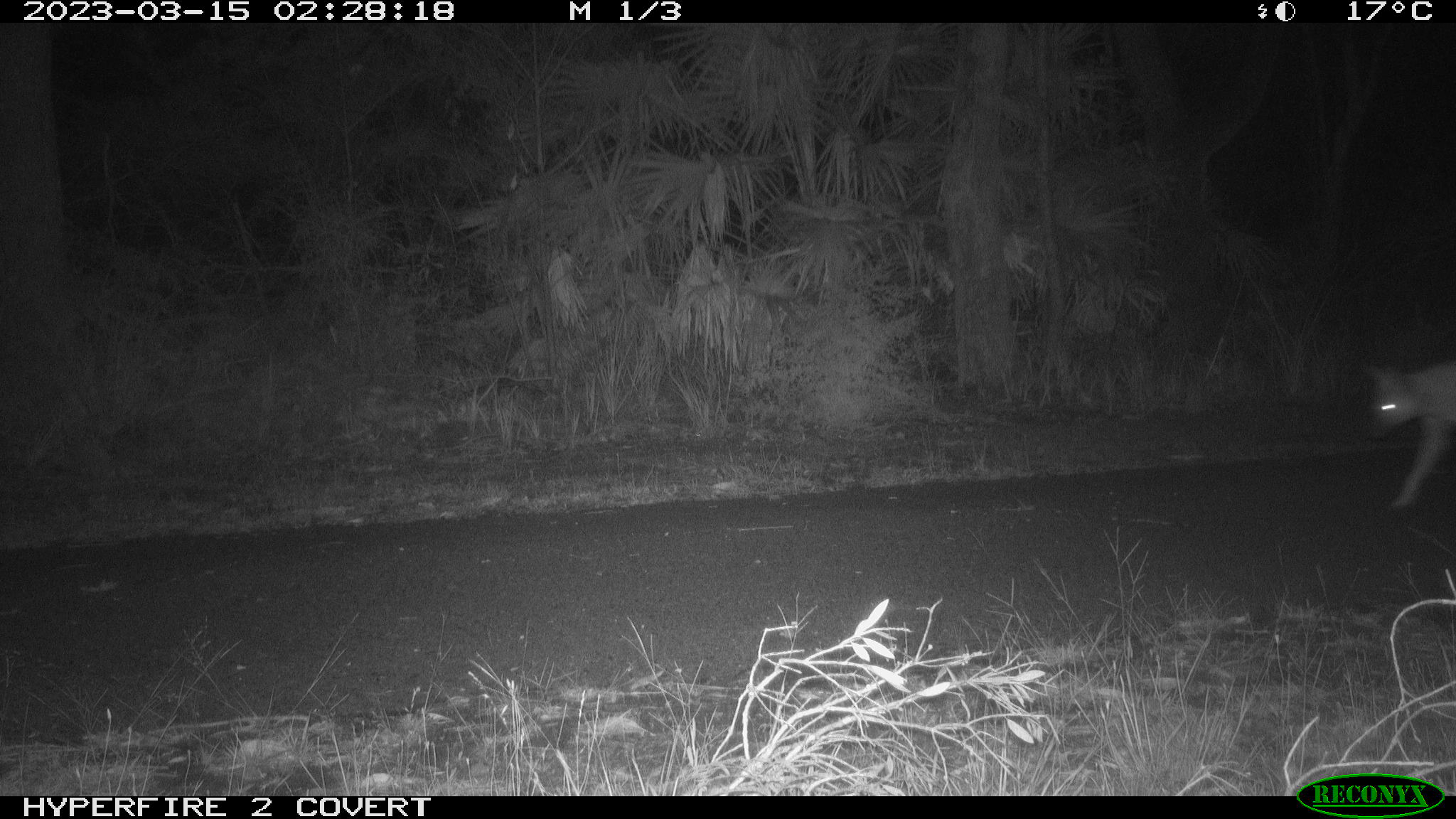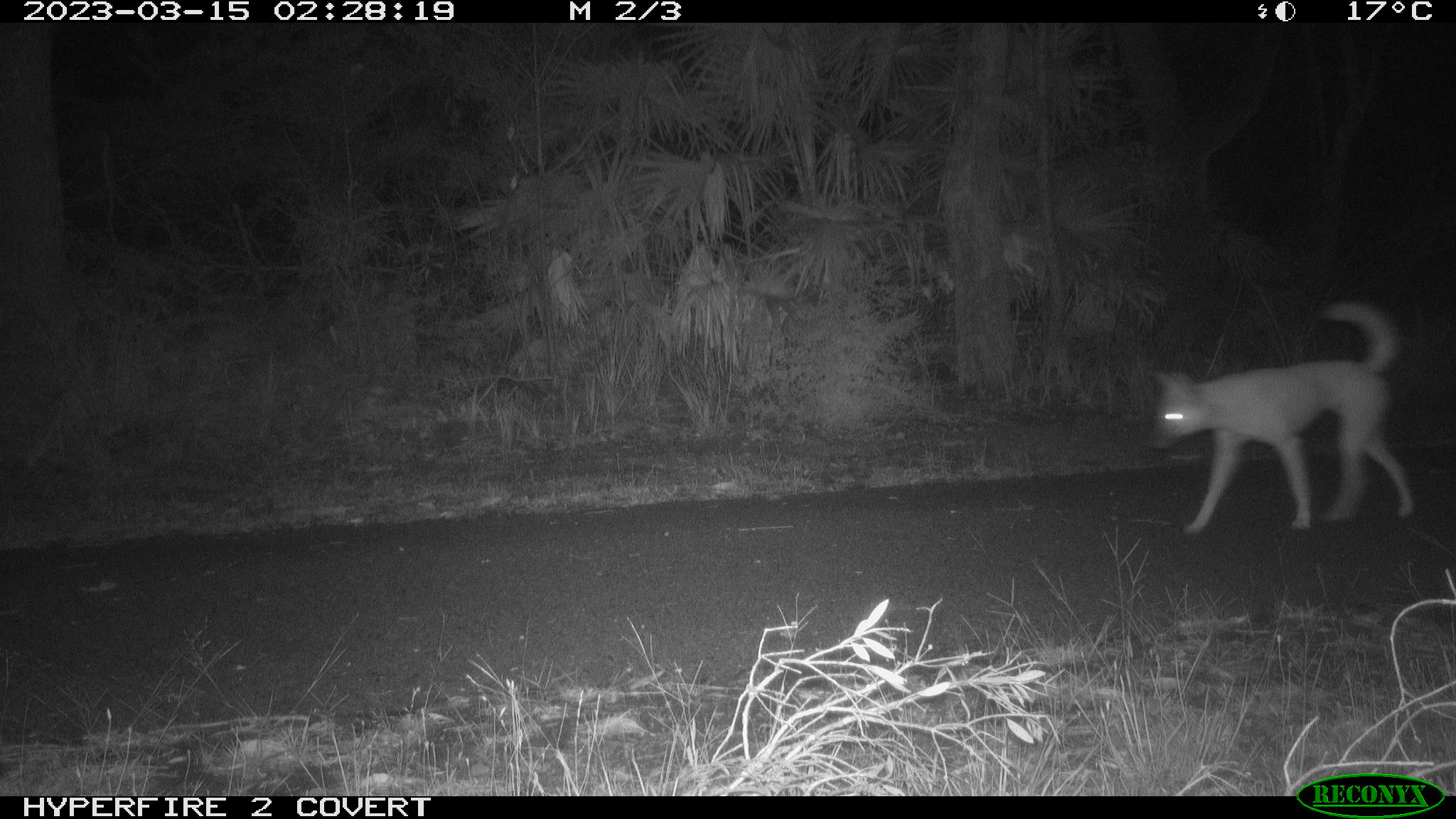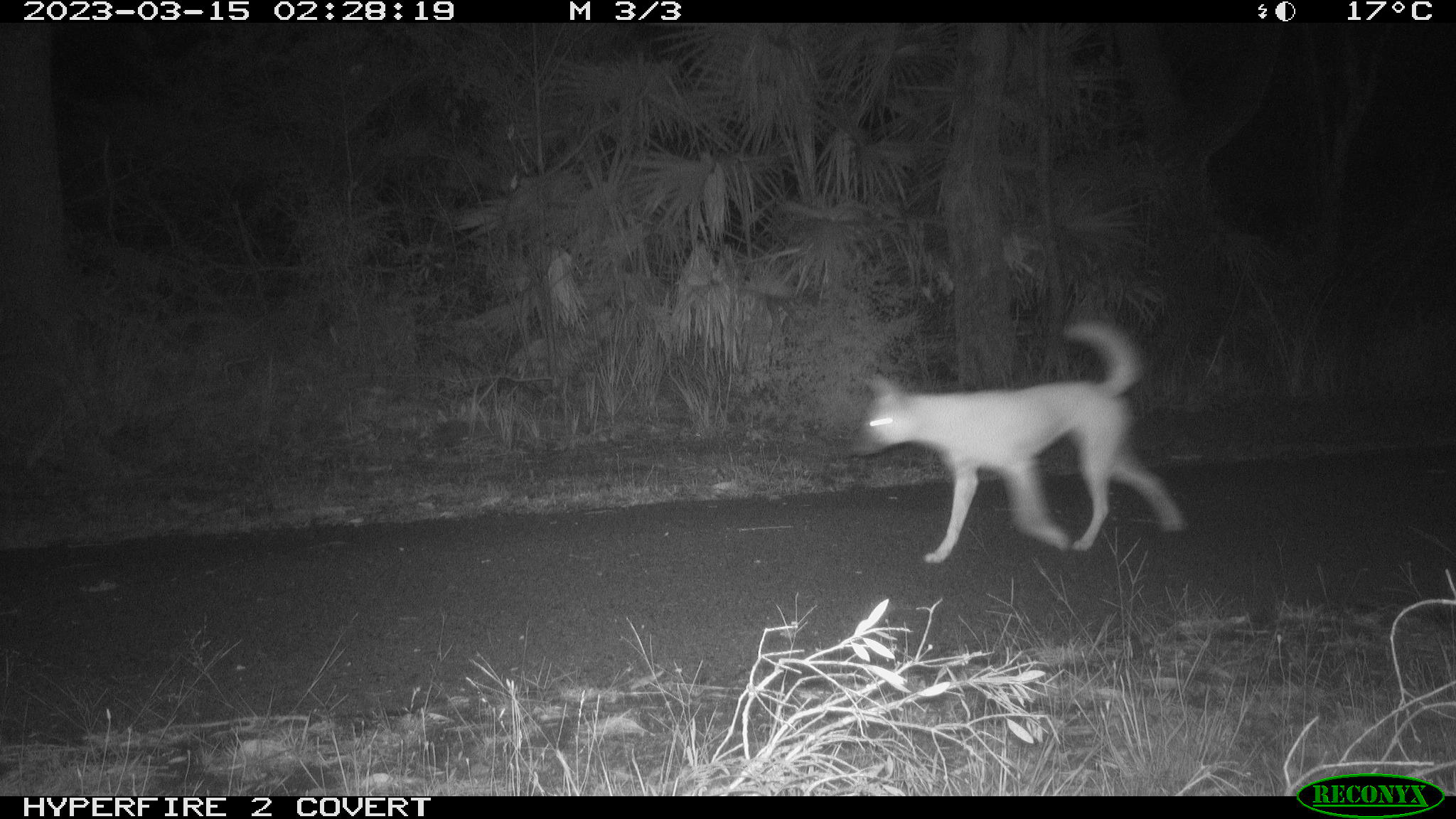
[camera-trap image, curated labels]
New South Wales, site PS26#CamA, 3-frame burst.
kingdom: Animalia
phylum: Chordata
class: Mammalia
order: Carnivora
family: Canidae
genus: Canis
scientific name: Canis familiaris dingo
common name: dingo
Dingo (Canis familiaris dingo).